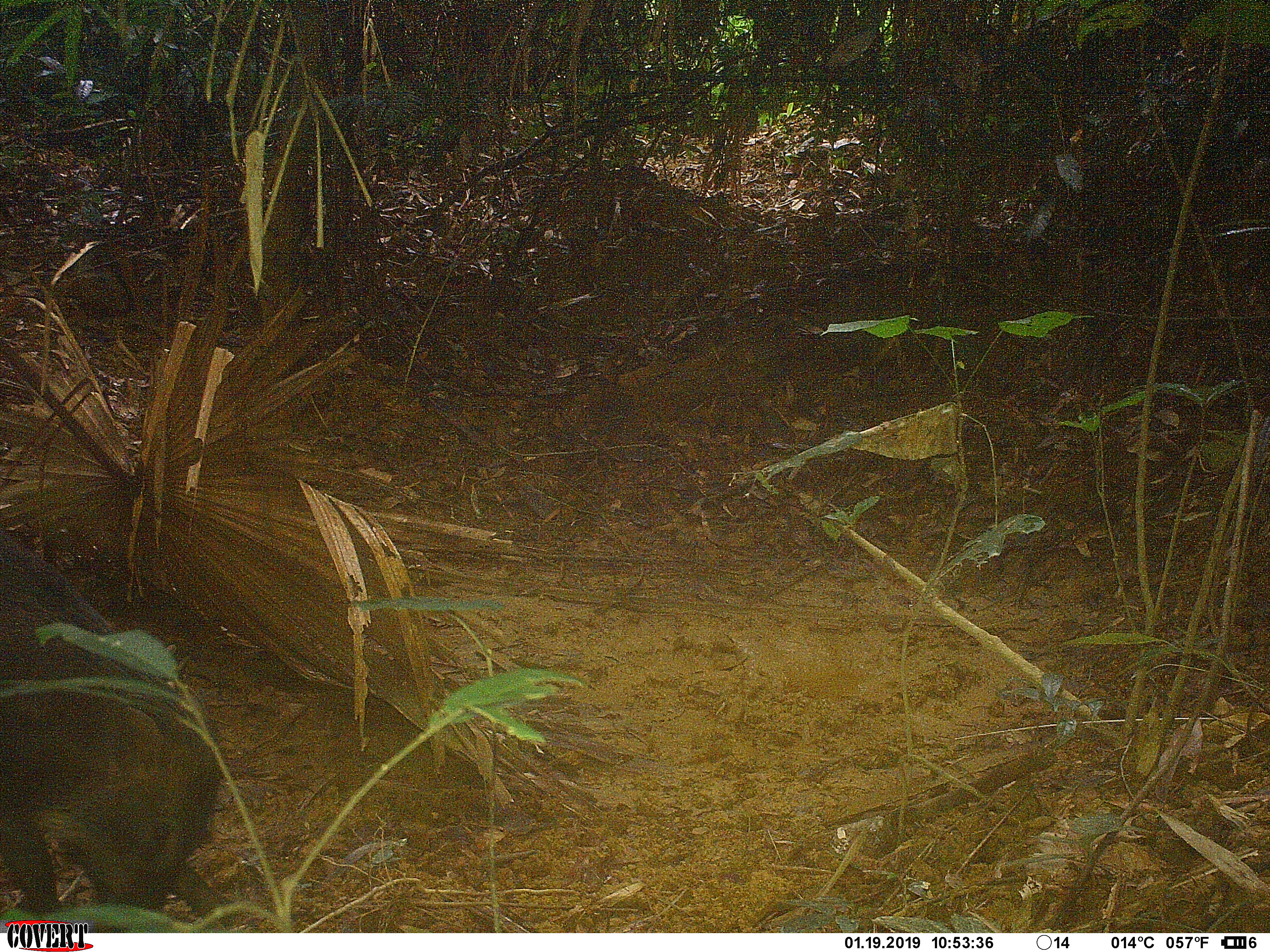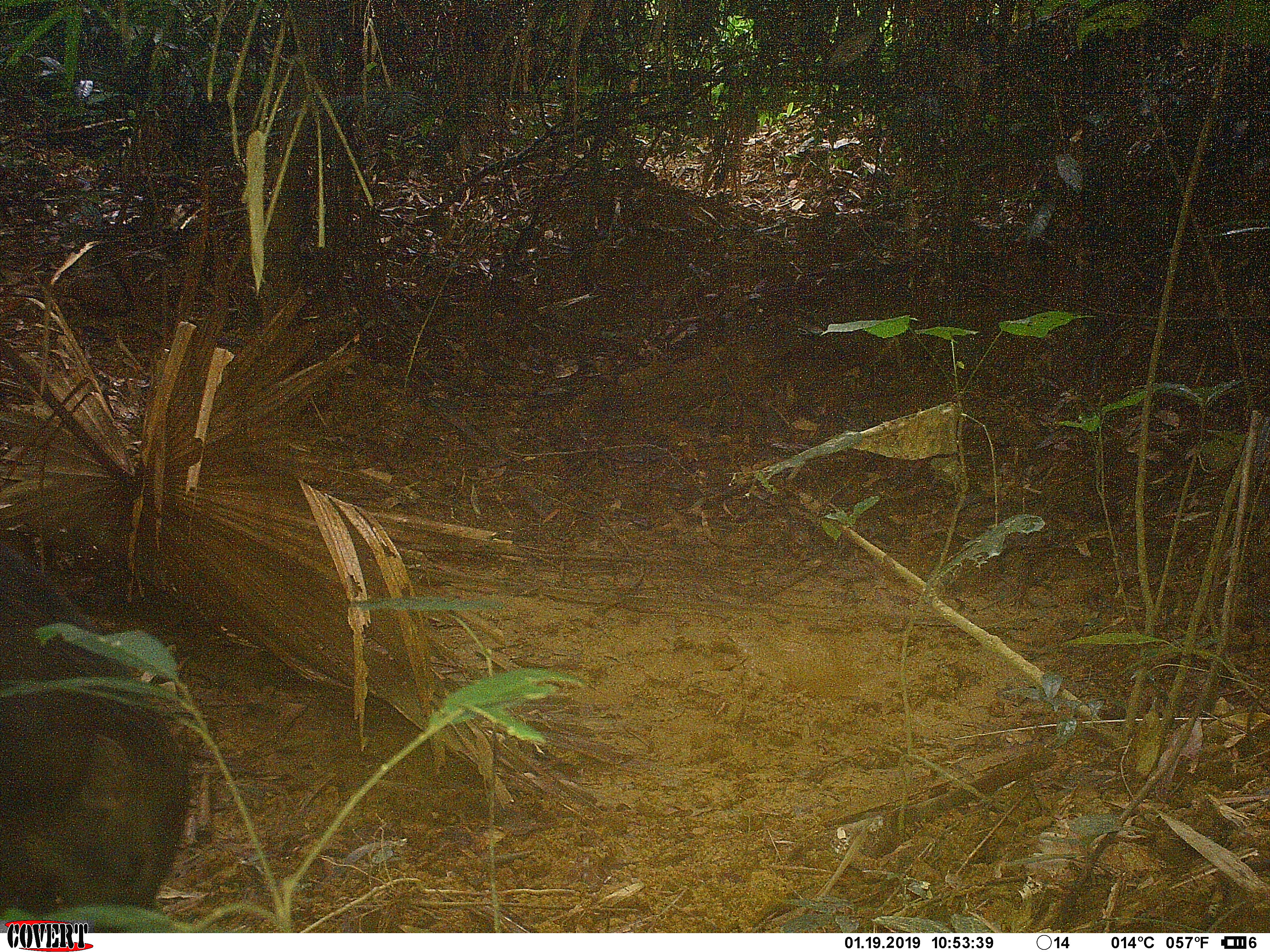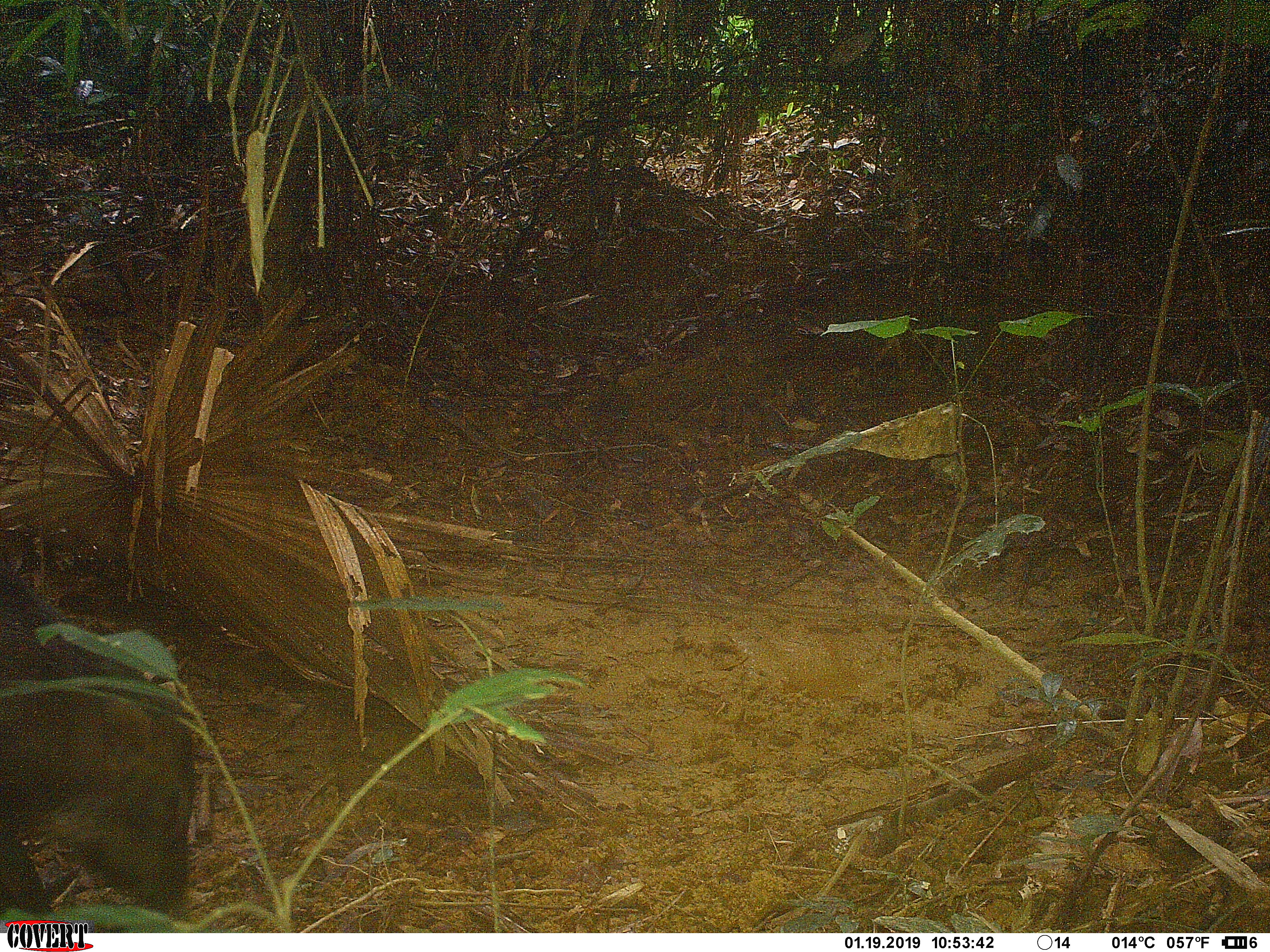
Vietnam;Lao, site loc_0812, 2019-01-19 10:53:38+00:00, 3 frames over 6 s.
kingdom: Animalia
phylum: Chordata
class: Mammalia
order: Artiodactyla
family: Suidae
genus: Sus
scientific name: Sus scrofa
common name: eurasian wild pig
Eurasian wild pig (Sus scrofa). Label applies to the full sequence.